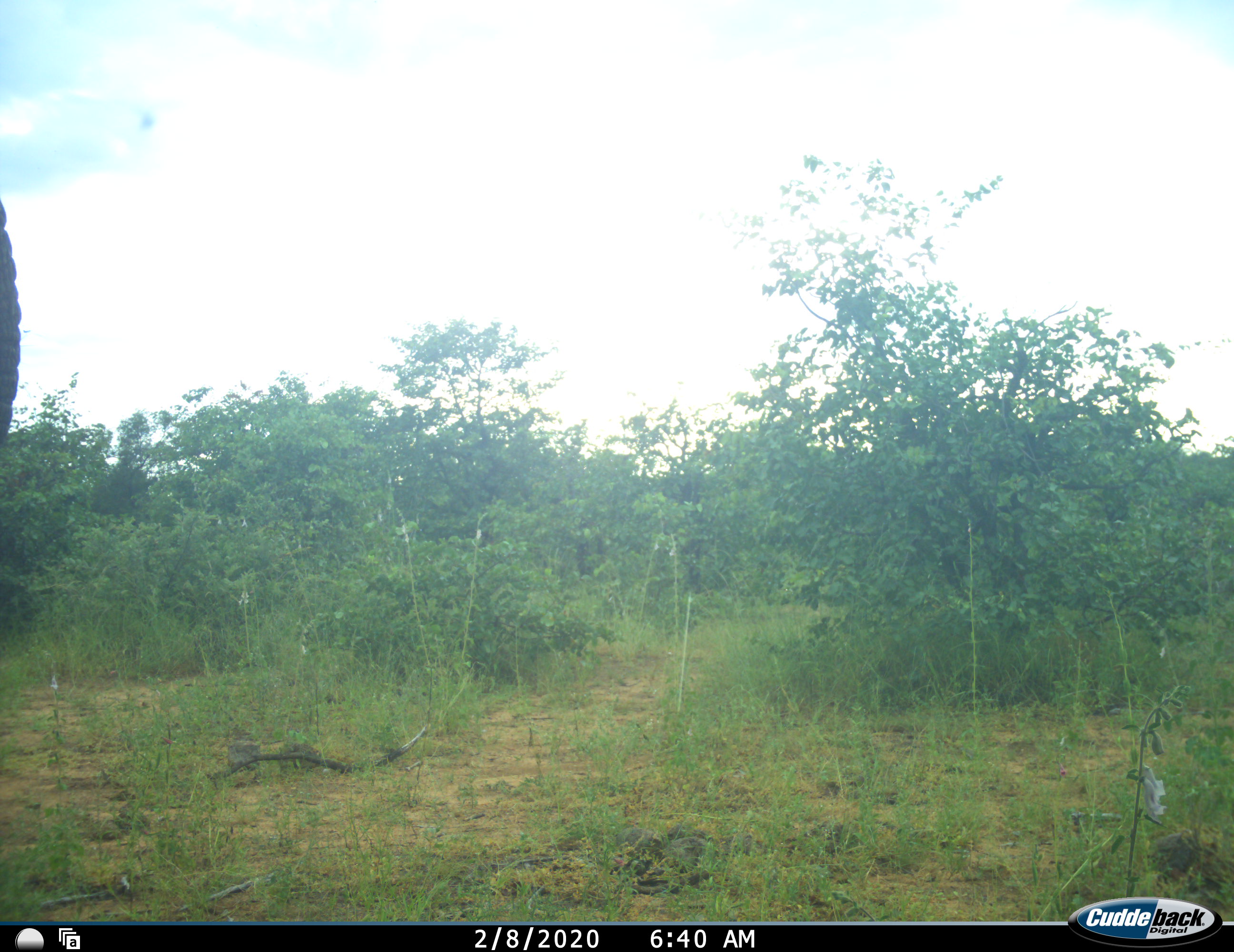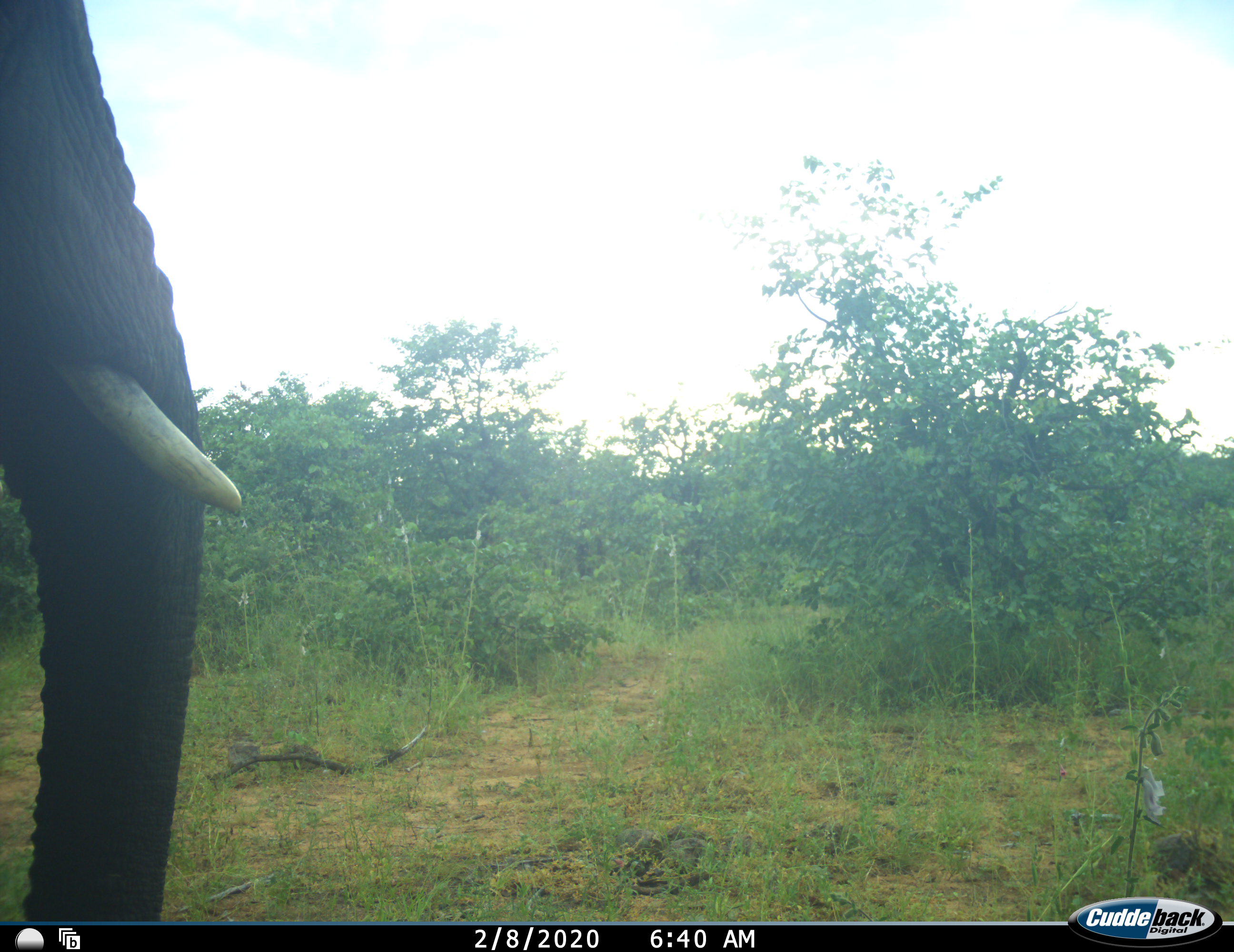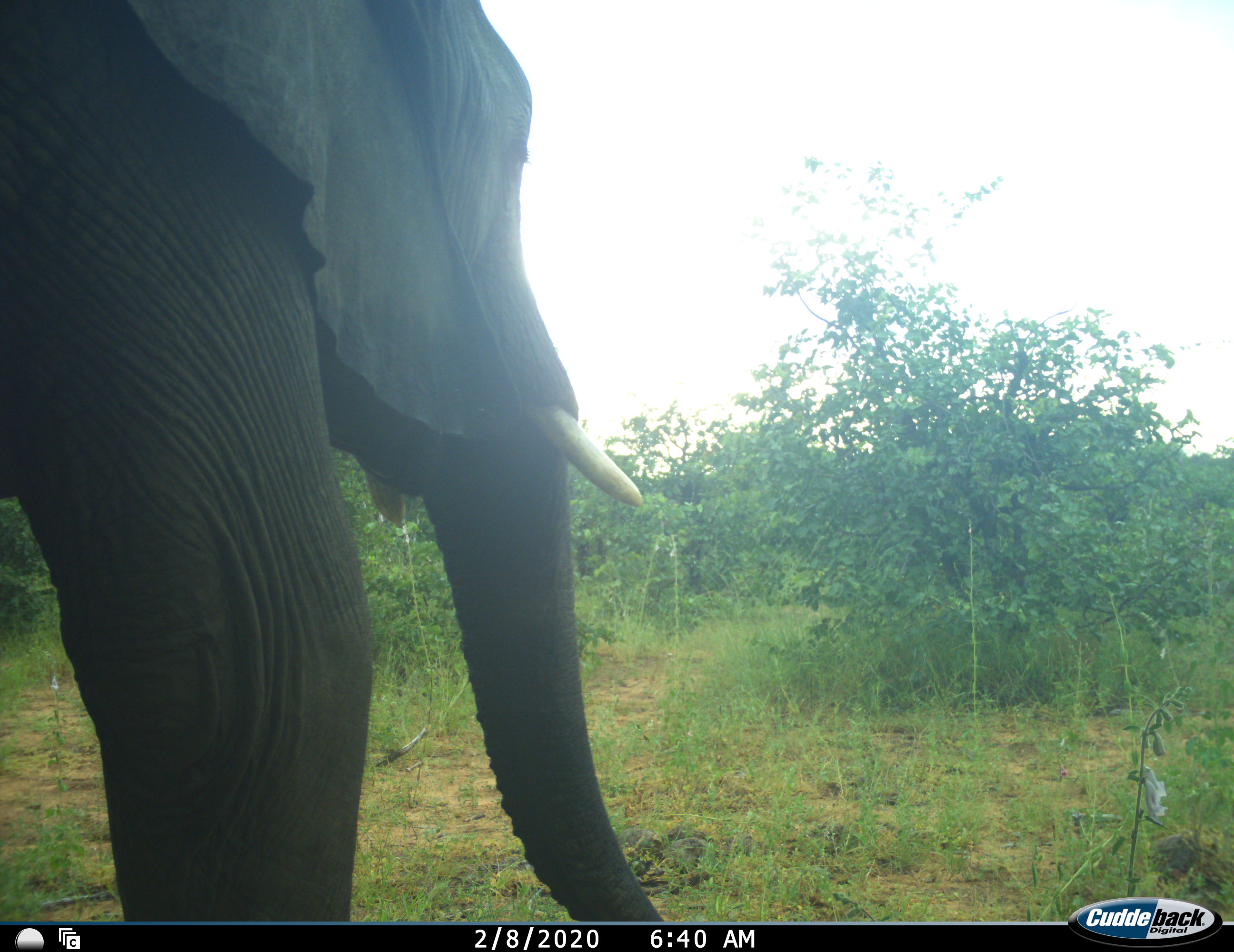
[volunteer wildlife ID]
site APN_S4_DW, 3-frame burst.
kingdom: Animalia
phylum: Chordata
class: Mammalia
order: Proboscidea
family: Elephantidae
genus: Loxodonta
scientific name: Loxodonta africana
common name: african bush elephant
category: elephant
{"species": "elephant (african bush elephant) (Loxodonta africana)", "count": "1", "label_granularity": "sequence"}